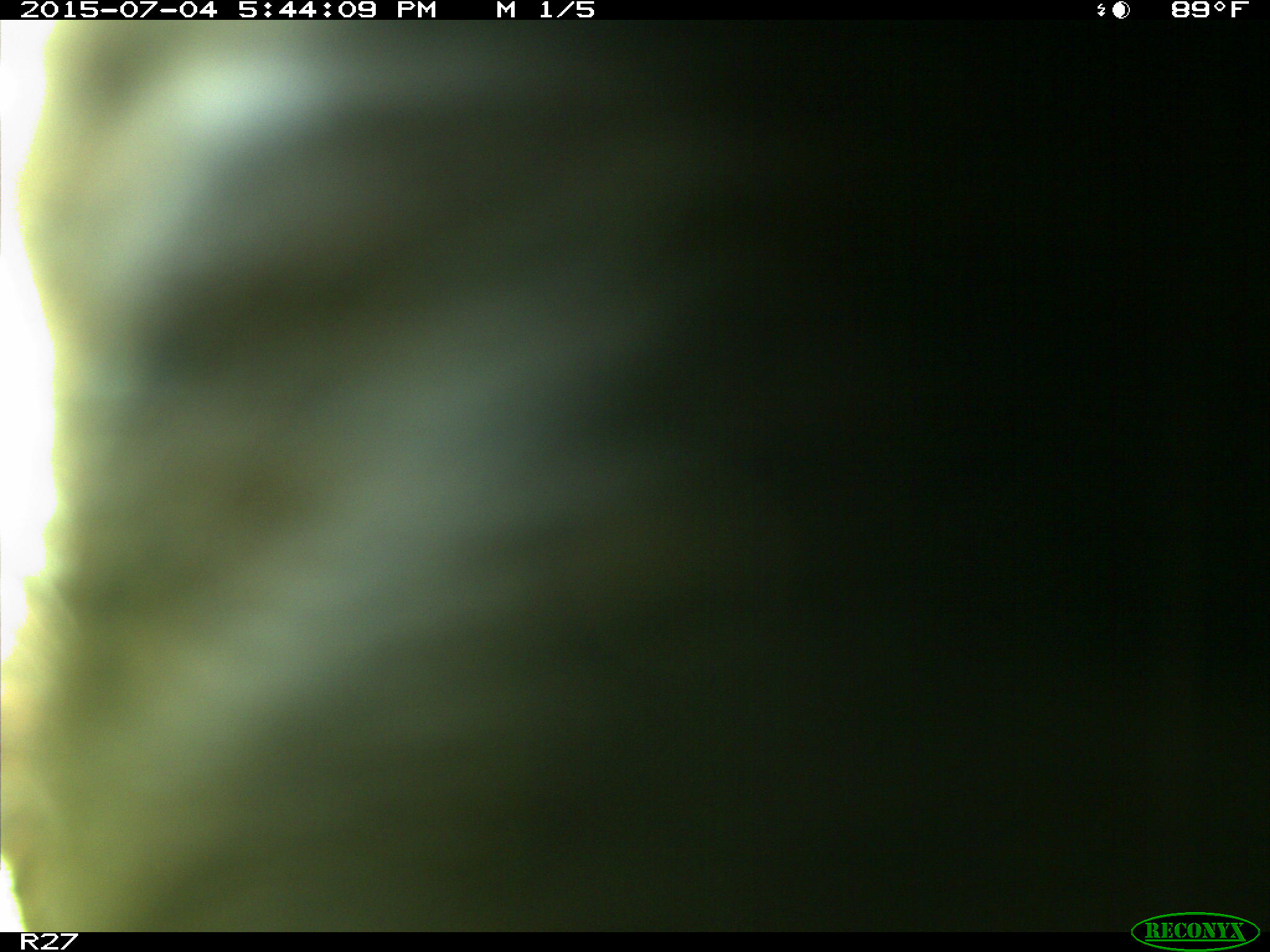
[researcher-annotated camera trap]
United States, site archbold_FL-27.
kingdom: Animalia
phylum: Chordata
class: Mammalia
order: Artiodactyla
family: Bovidae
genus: Bos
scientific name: Bos taurus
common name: domestic cow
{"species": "Bos taurus (domestic cow)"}